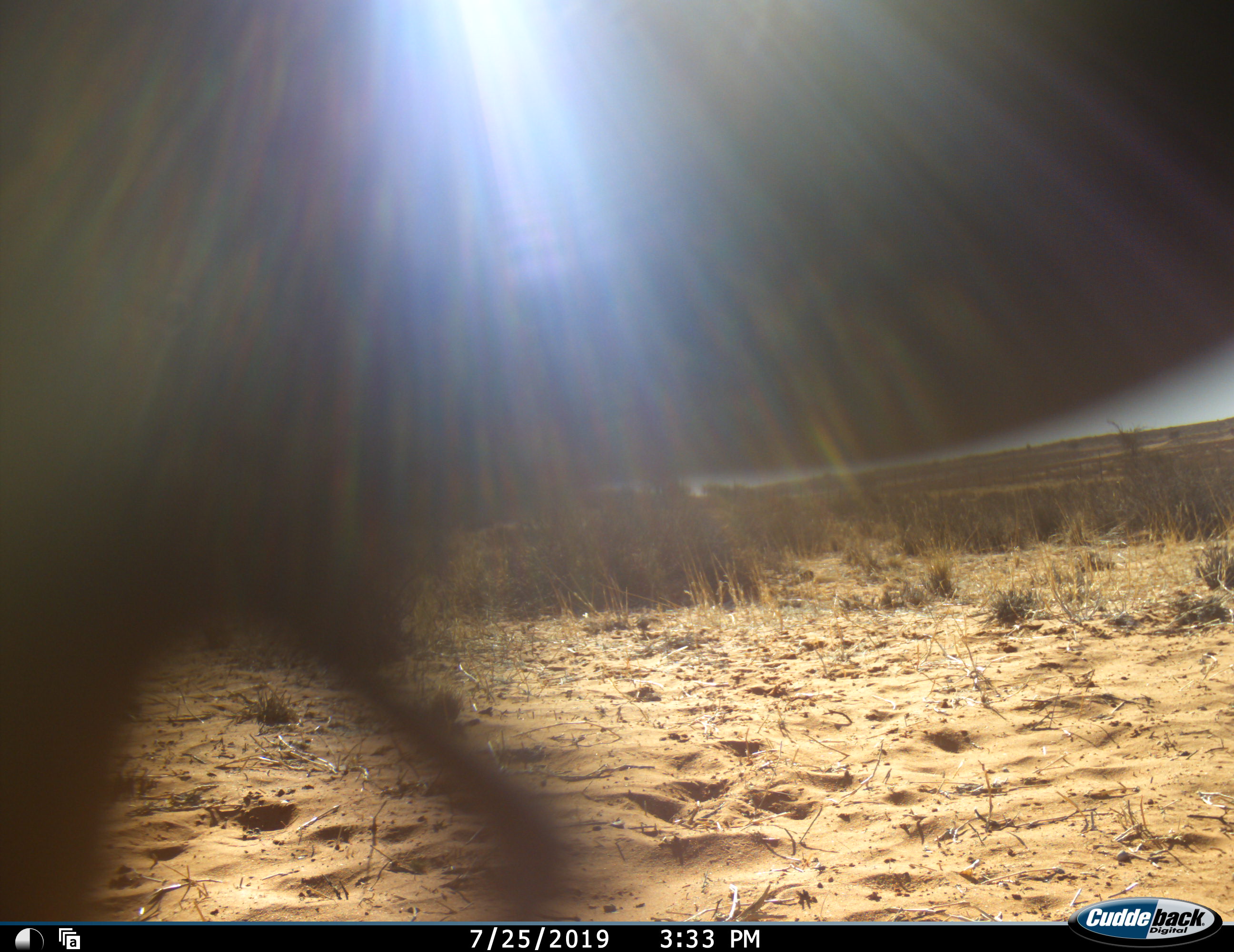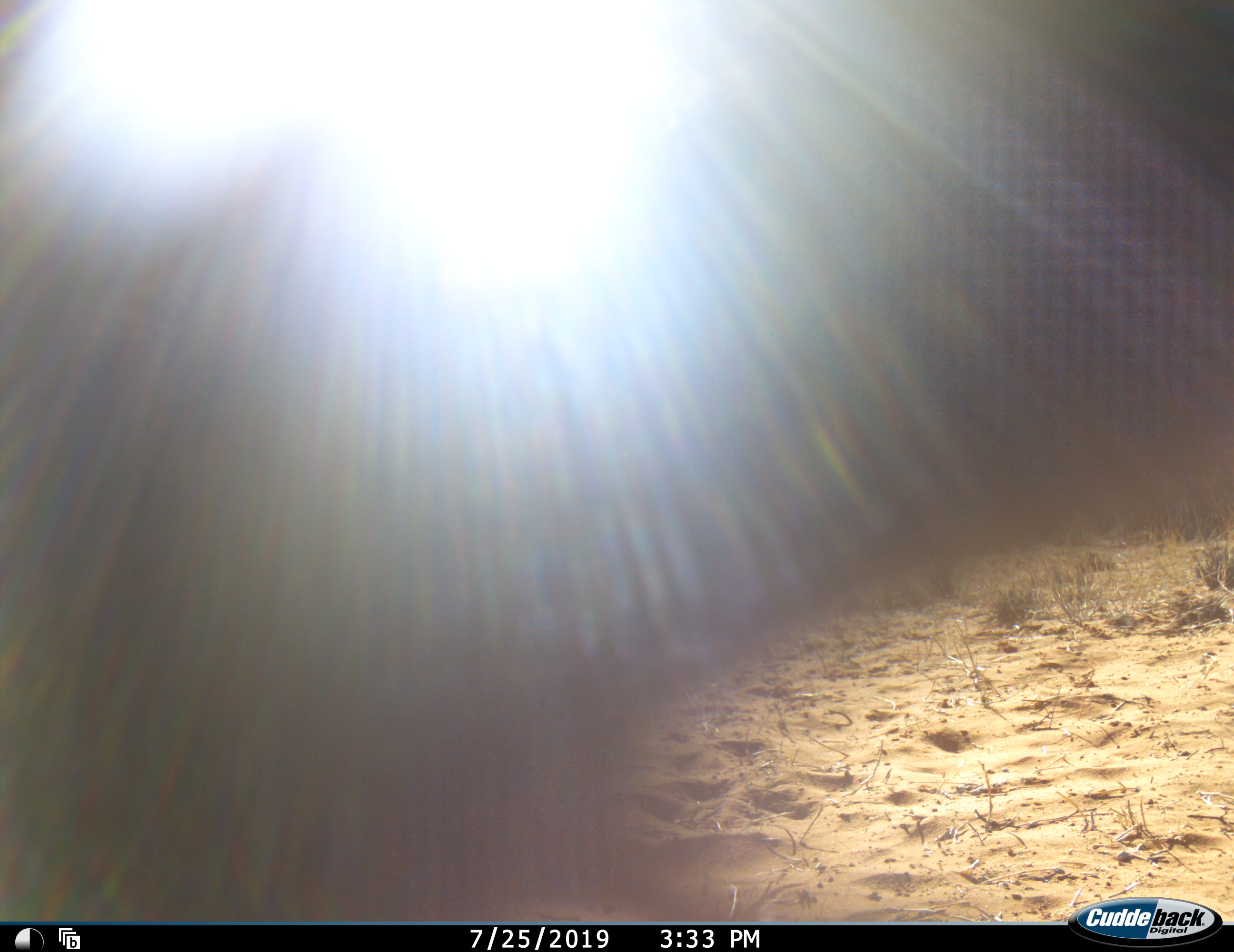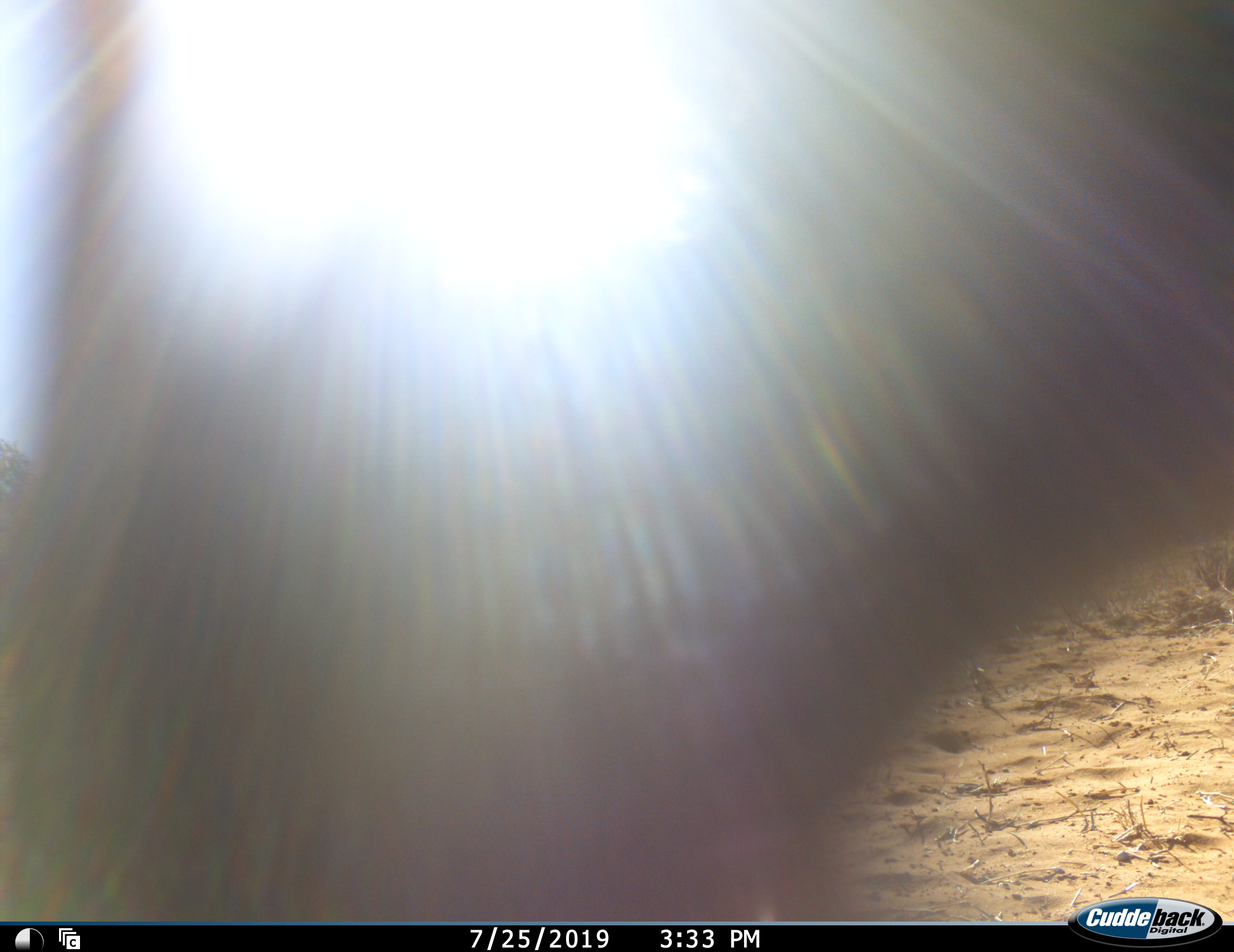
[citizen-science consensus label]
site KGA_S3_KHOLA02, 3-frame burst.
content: unidentified animal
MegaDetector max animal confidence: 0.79